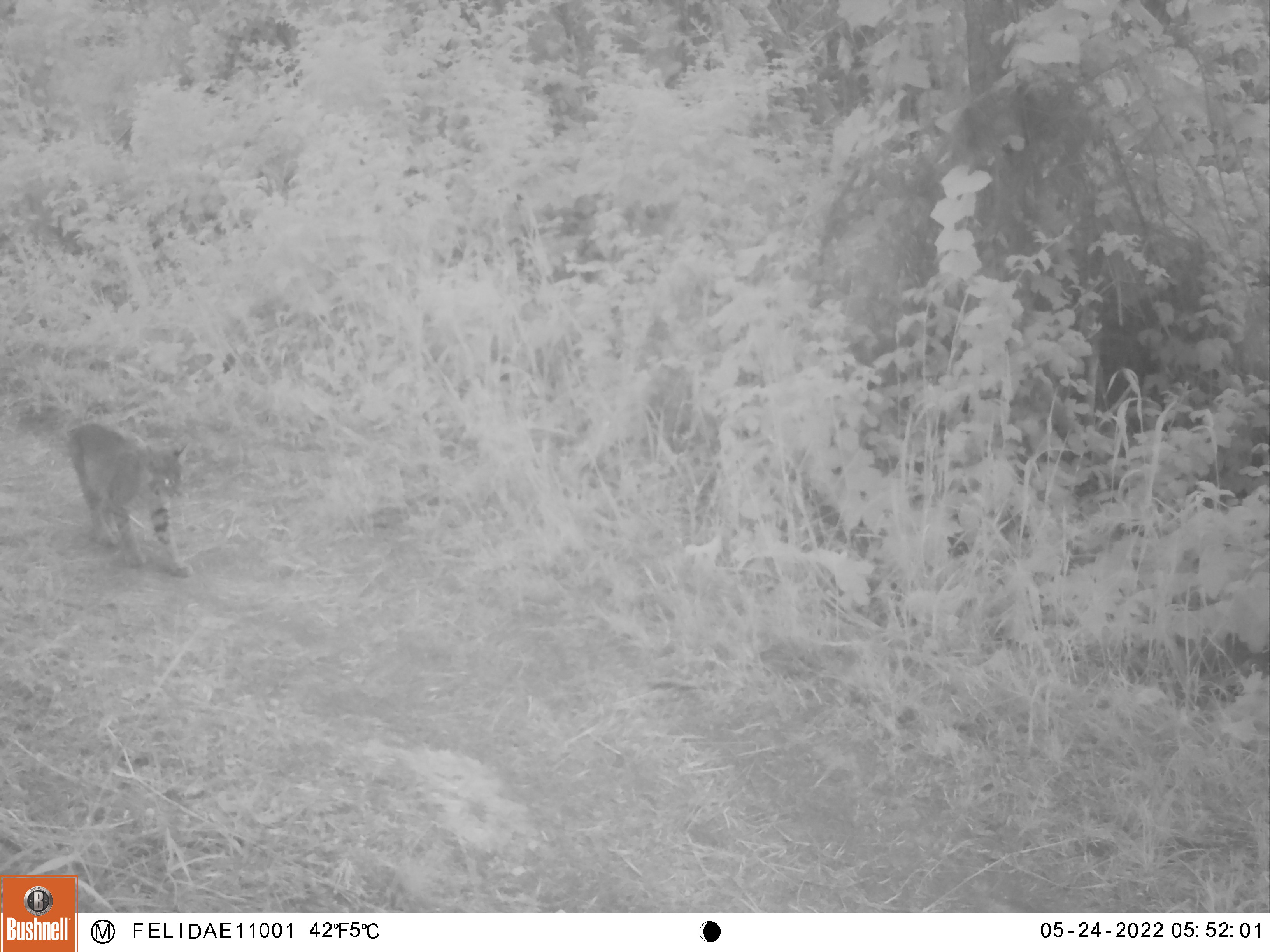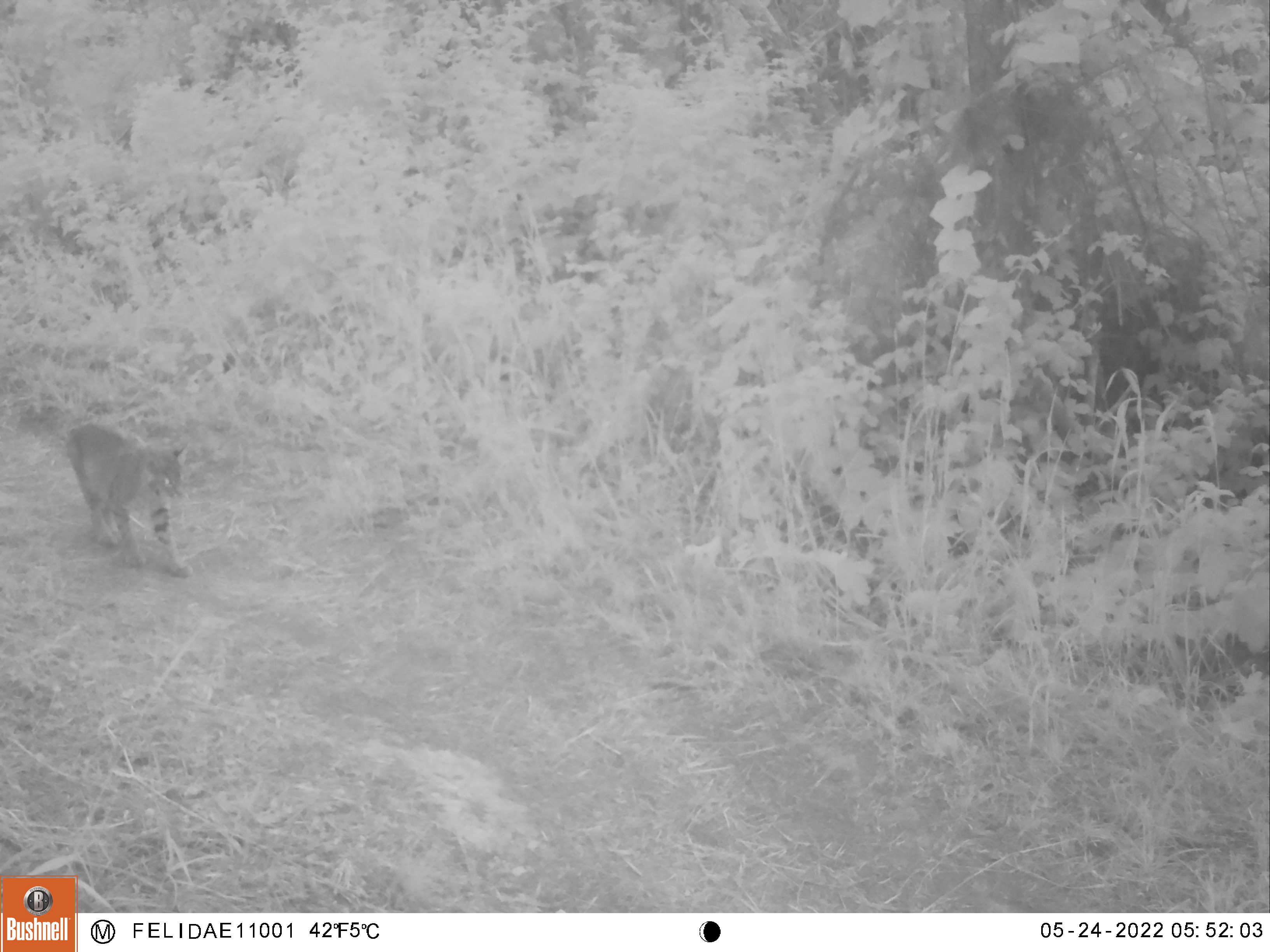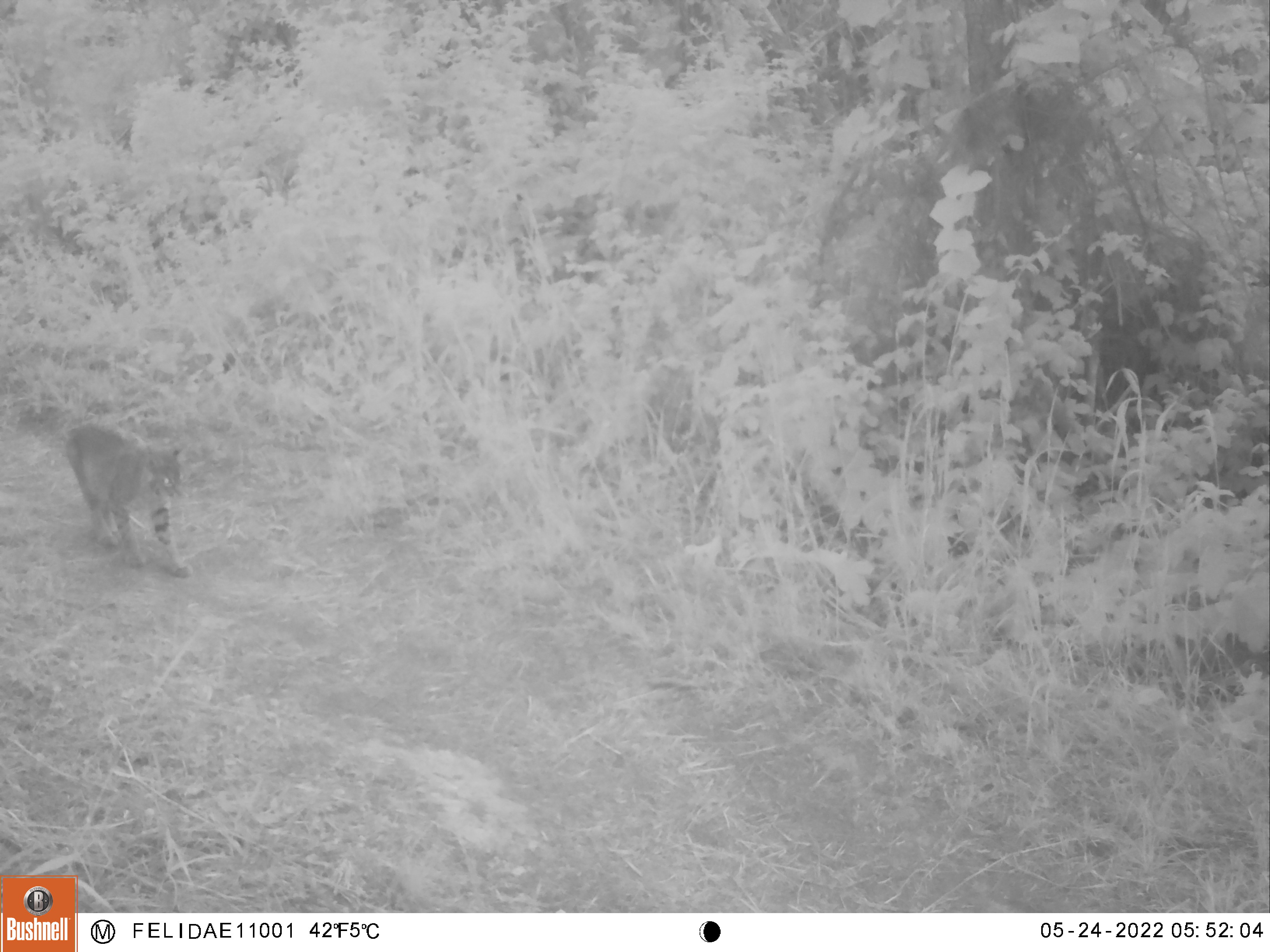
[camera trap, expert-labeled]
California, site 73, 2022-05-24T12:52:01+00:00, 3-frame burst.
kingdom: Animalia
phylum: Chordata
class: Mammalia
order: Carnivora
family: Felidae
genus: Lynx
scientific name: Lynx rufus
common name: bobcat